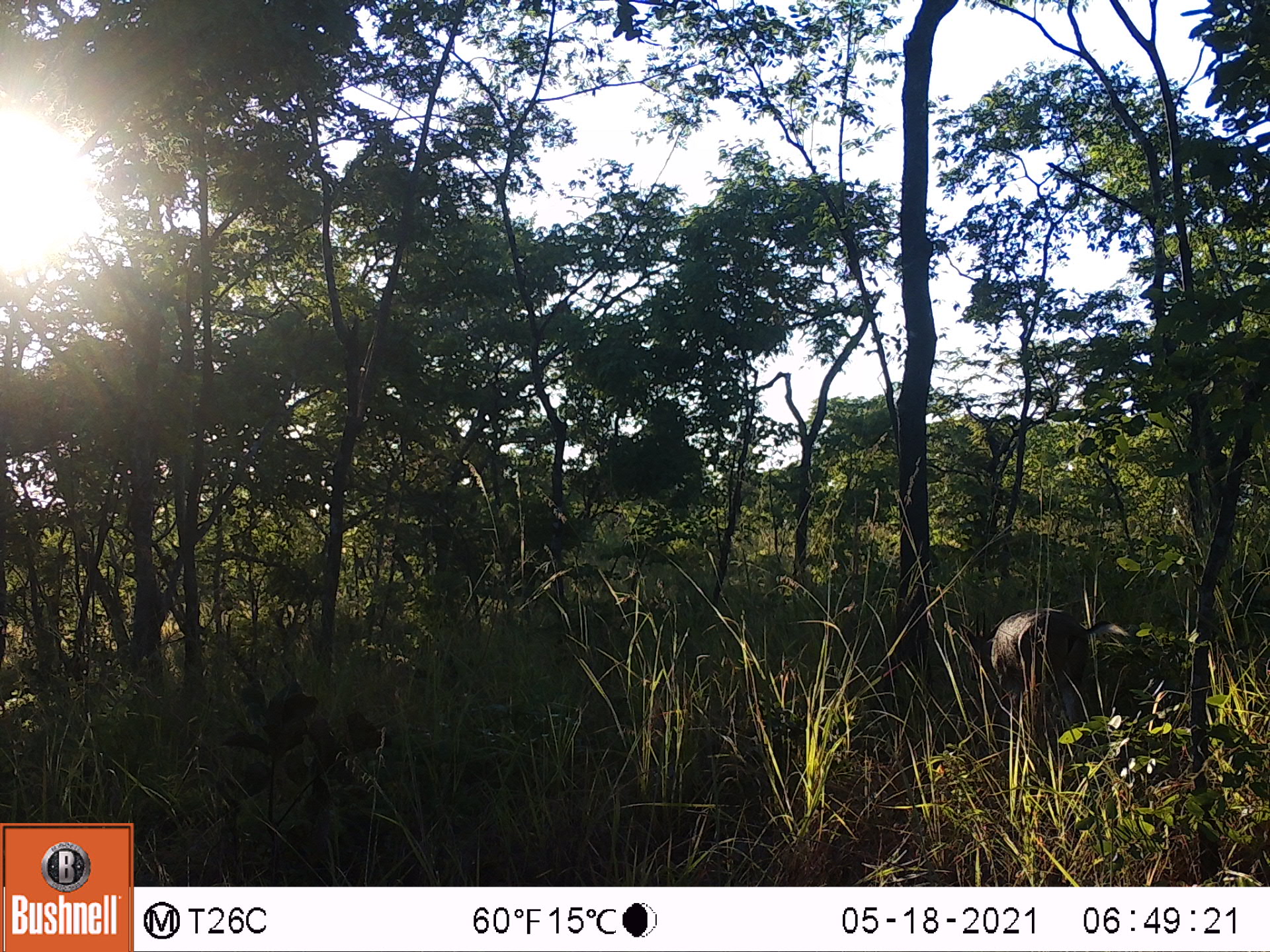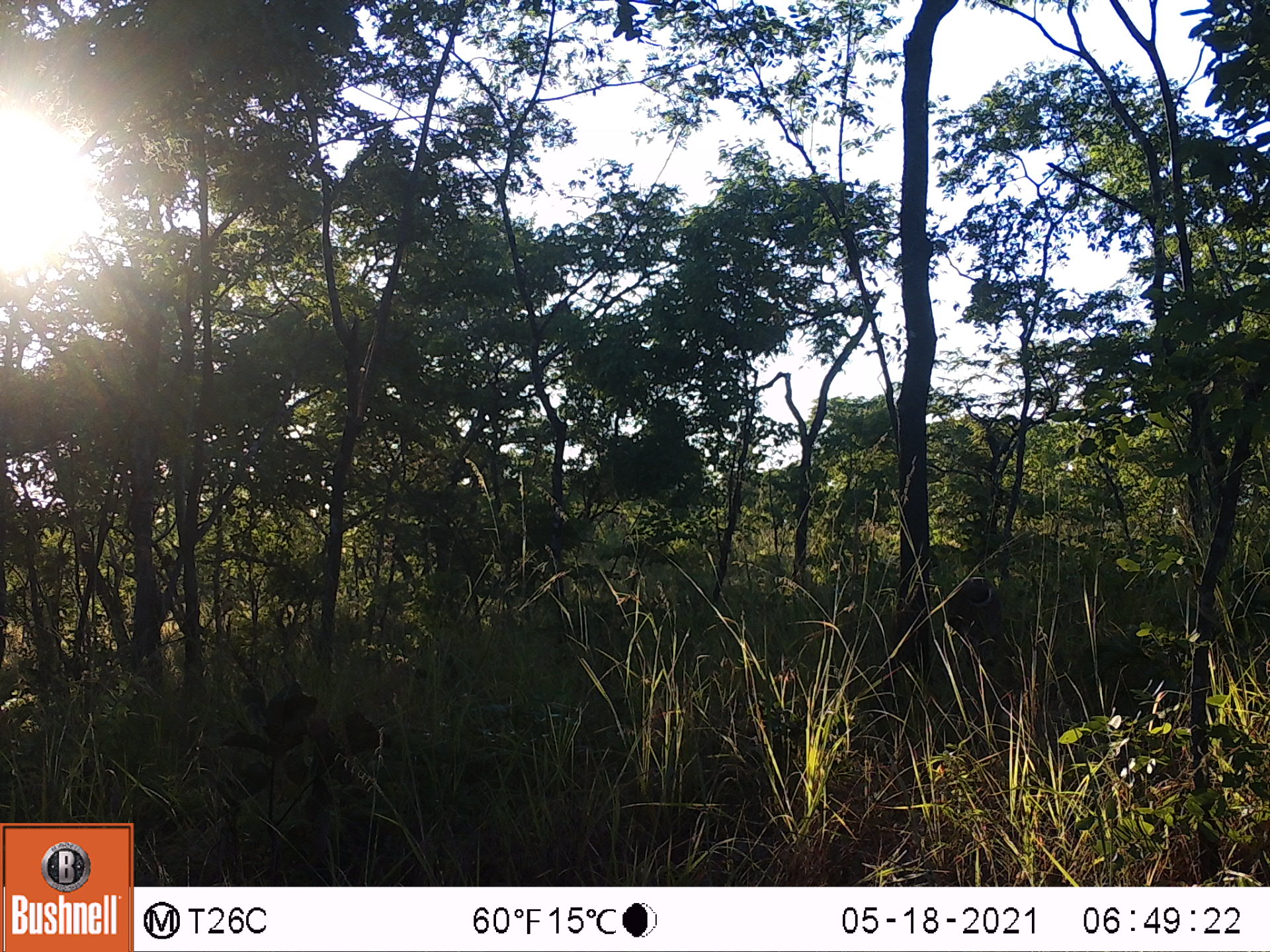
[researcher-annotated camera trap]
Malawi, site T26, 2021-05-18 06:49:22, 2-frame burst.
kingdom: Animalia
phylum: Chordata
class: Mammalia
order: Artiodactyla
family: Bovidae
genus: Sylvicapra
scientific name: Sylvicapra grimmia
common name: common duiker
Common duiker (Sylvicapra grimmia), count 1.